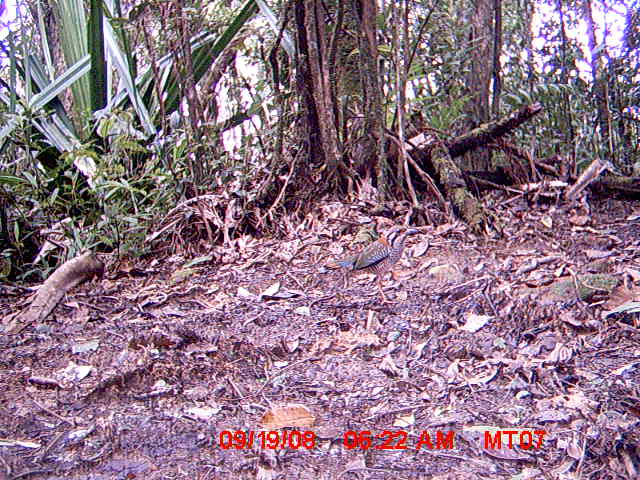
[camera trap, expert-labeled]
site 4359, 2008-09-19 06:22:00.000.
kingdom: Animalia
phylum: Chordata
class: Aves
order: Coraciiformes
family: Brachypteraciidae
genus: Brachypteracias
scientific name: Brachypteracias squamiger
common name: scaly ground-roller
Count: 1.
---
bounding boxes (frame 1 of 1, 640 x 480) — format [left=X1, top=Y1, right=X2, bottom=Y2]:
brachypteracias squamiger: [left=323, top=223, right=418, bottom=304]